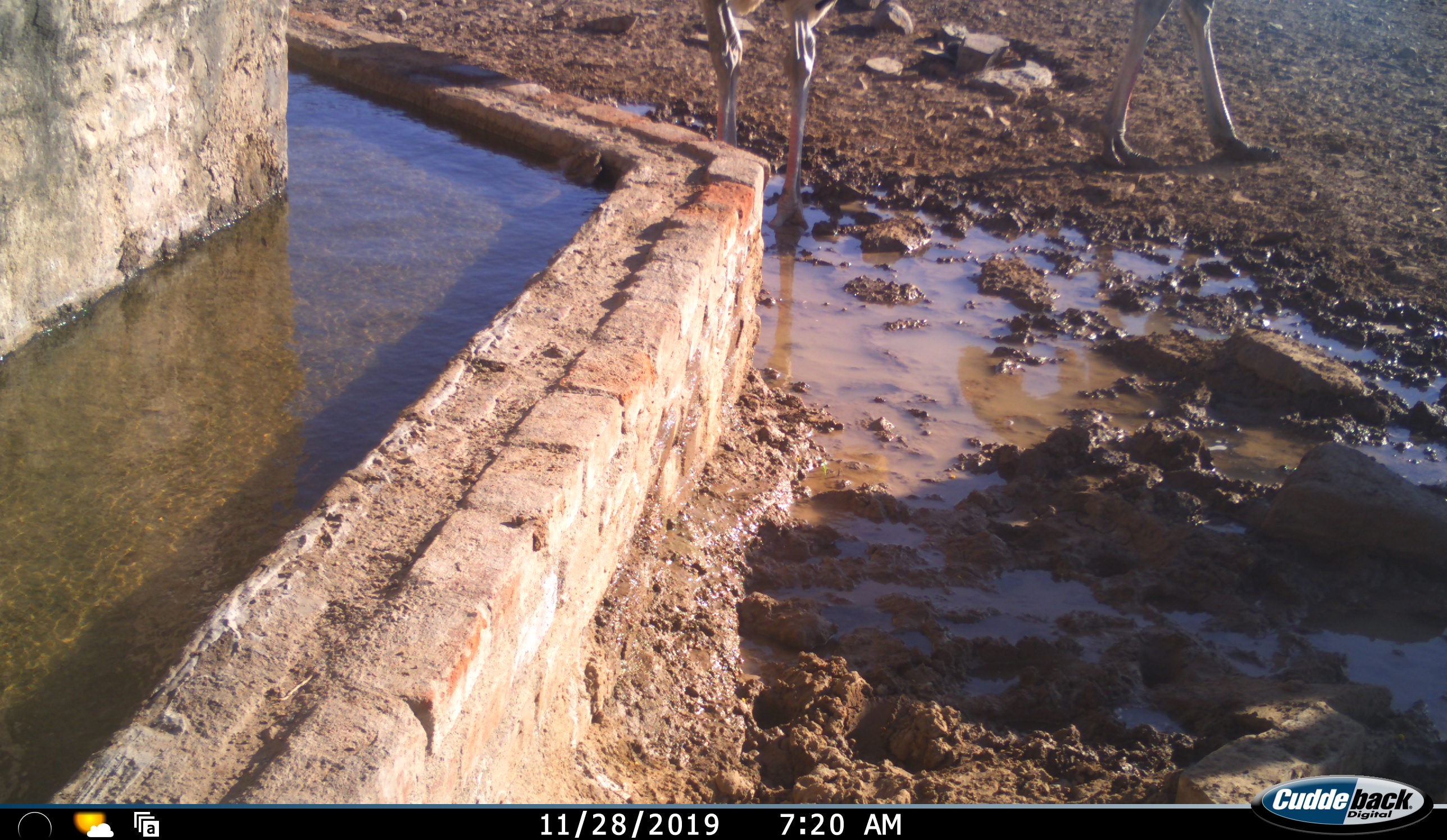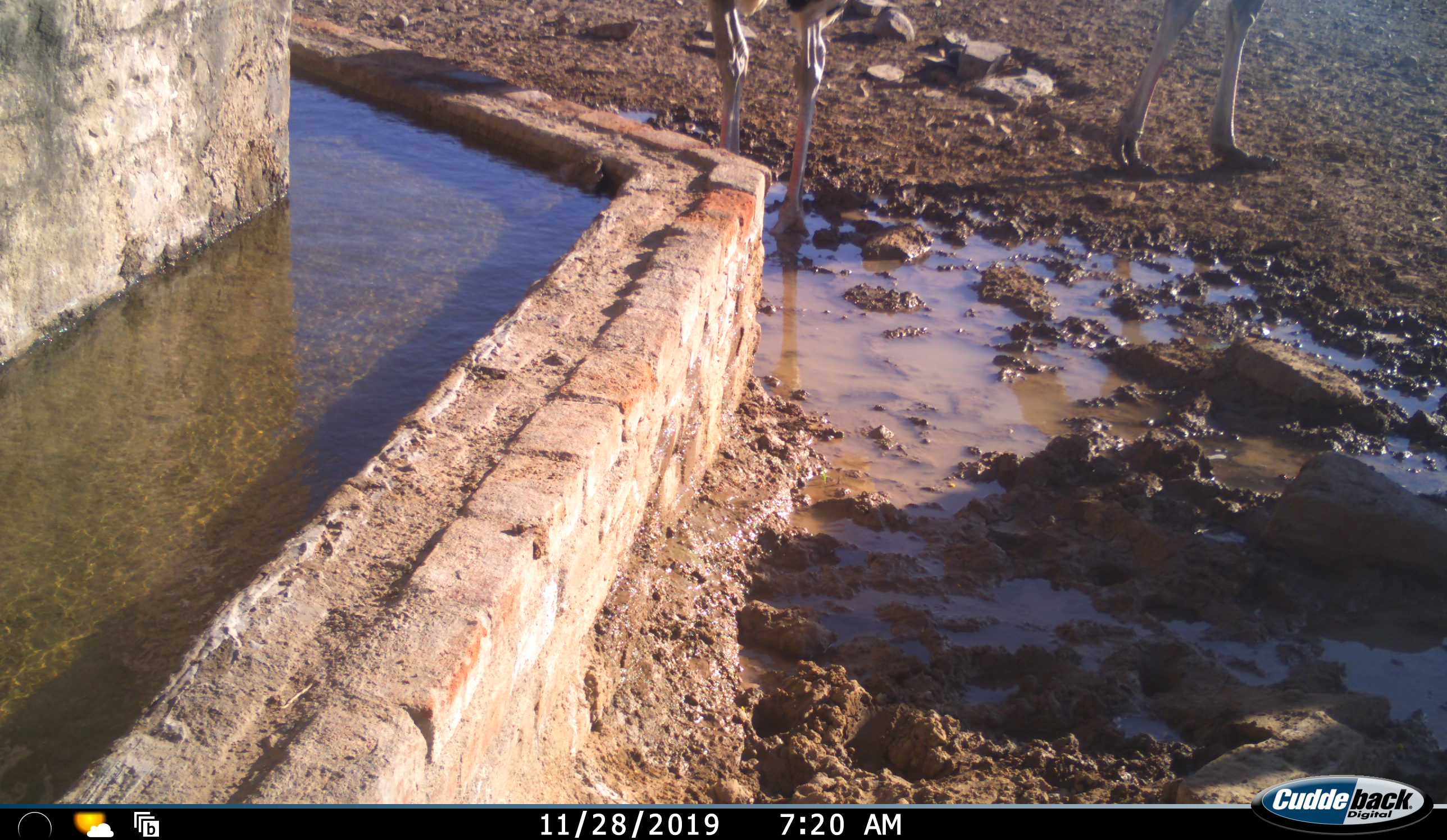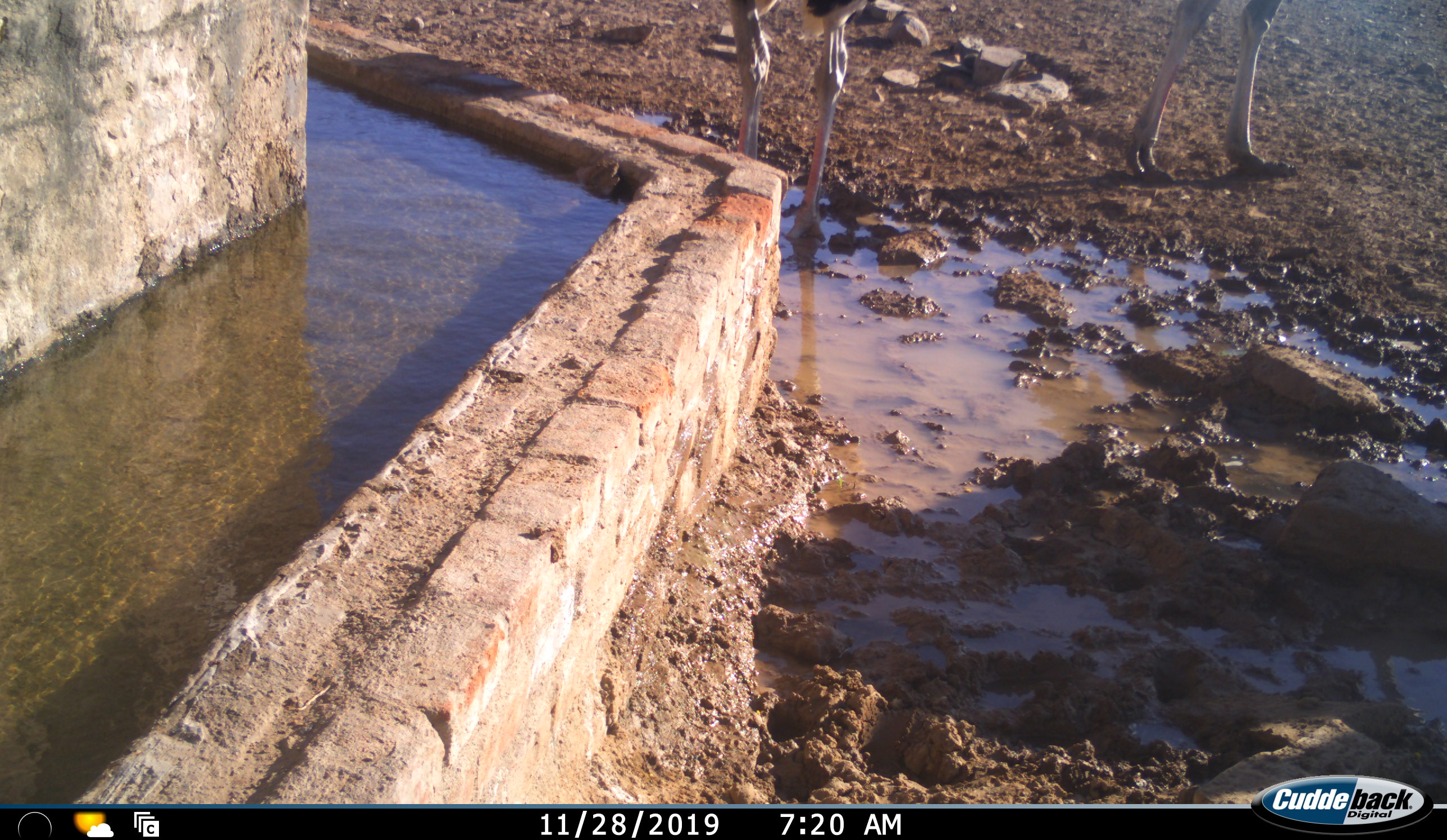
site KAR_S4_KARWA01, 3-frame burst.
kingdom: Animalia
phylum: Chordata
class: Aves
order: Struthioniformes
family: Struthionidae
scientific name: Struthionidae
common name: ostrich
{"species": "ostrich (Struthionidae)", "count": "2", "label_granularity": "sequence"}